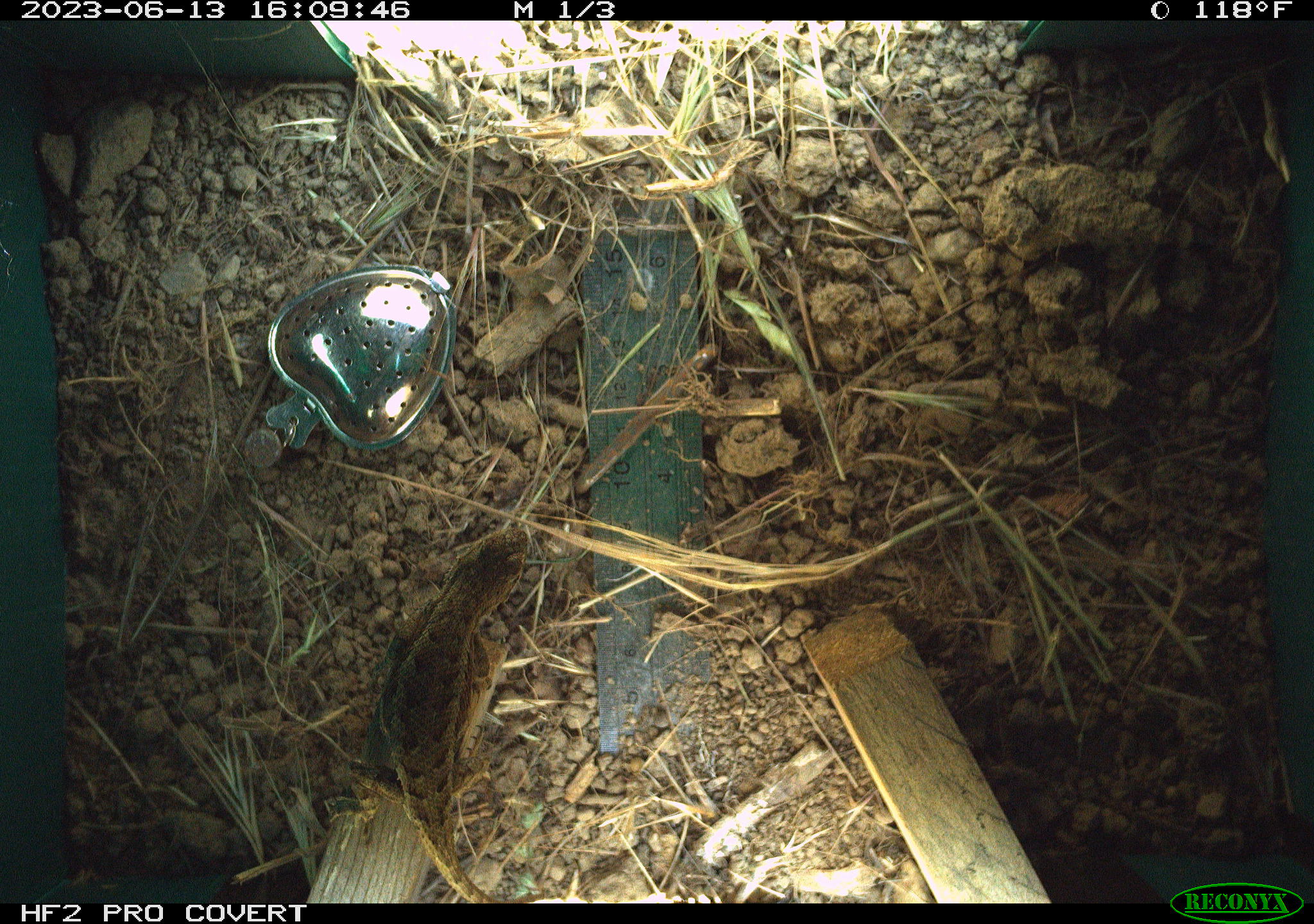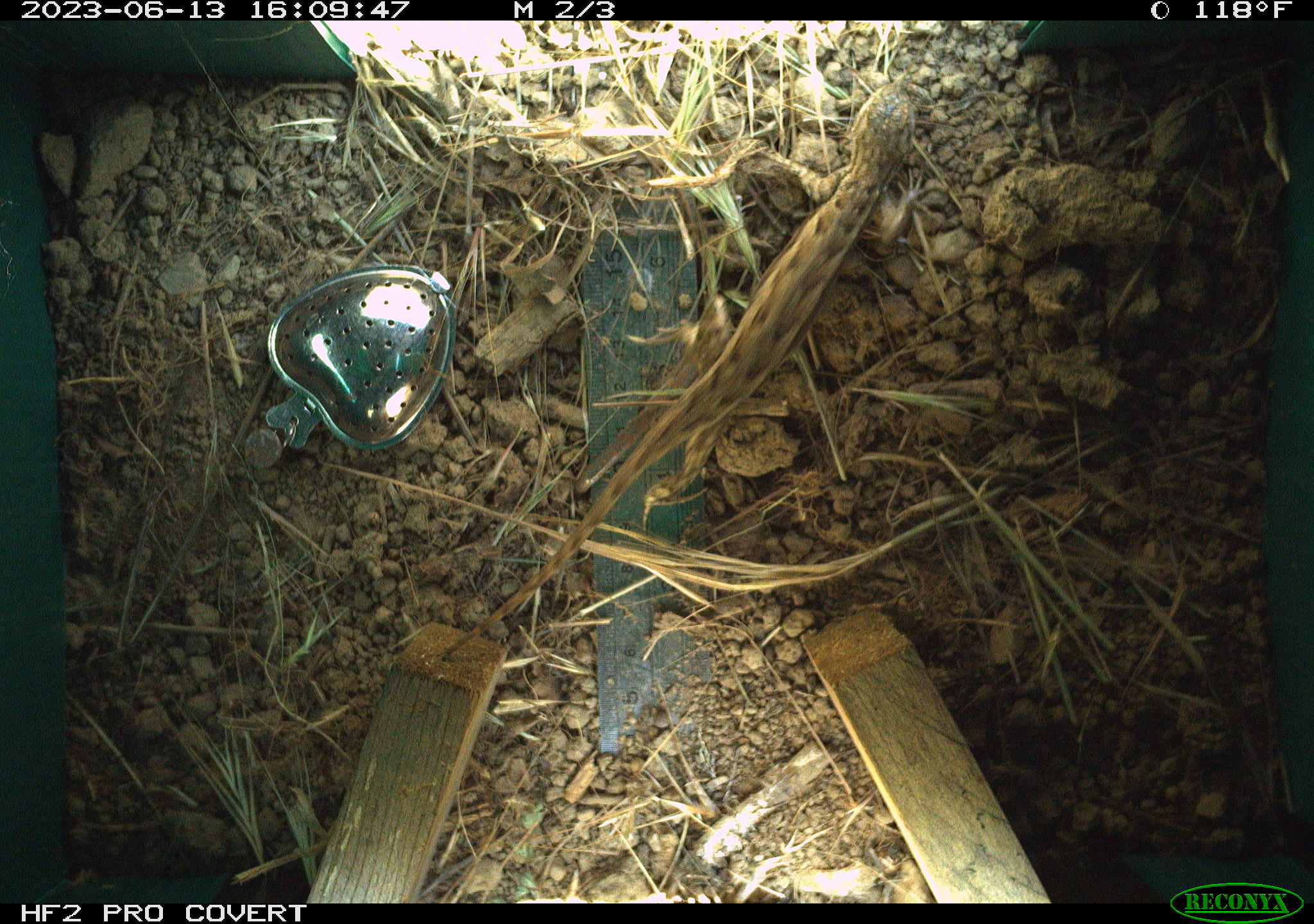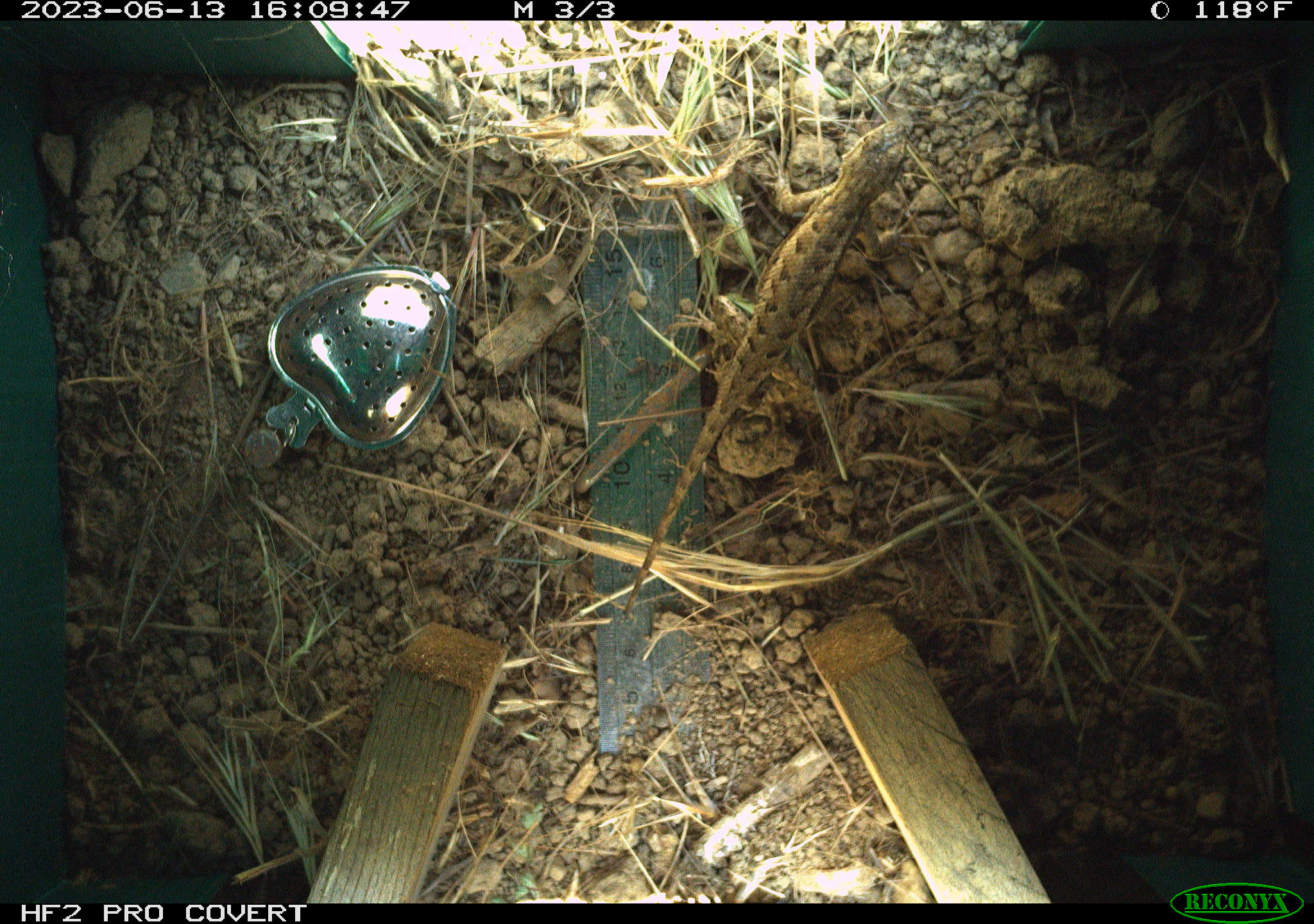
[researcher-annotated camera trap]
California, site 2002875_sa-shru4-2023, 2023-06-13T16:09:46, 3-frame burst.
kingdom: Animalia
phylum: Chordata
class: Reptilia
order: Squamata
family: Phrynosomatidae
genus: Sceloporus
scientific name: Sceloporus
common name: spiny lizards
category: sceloporus species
Sceloporus species (spiny lizards) (Sceloporus).